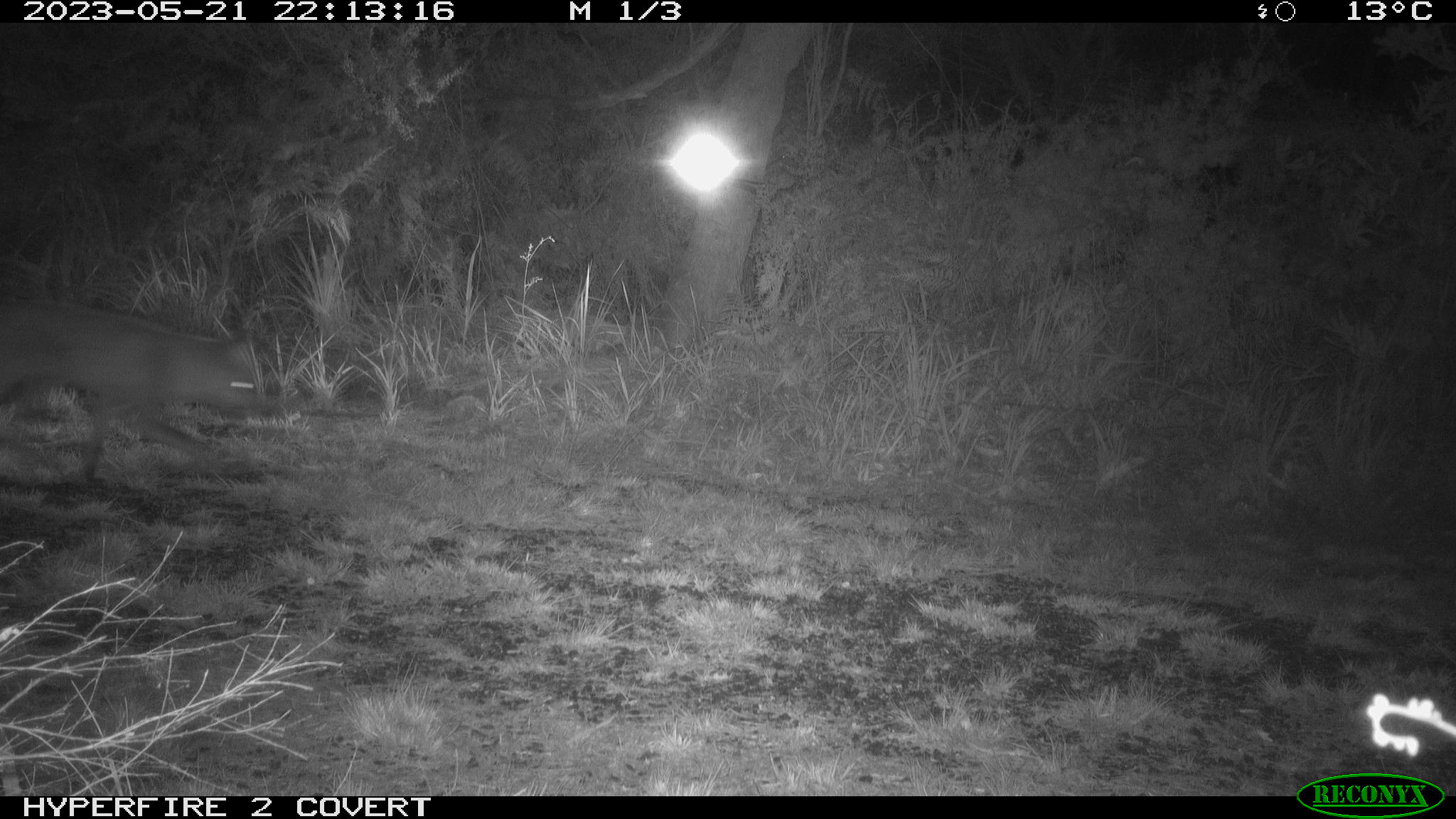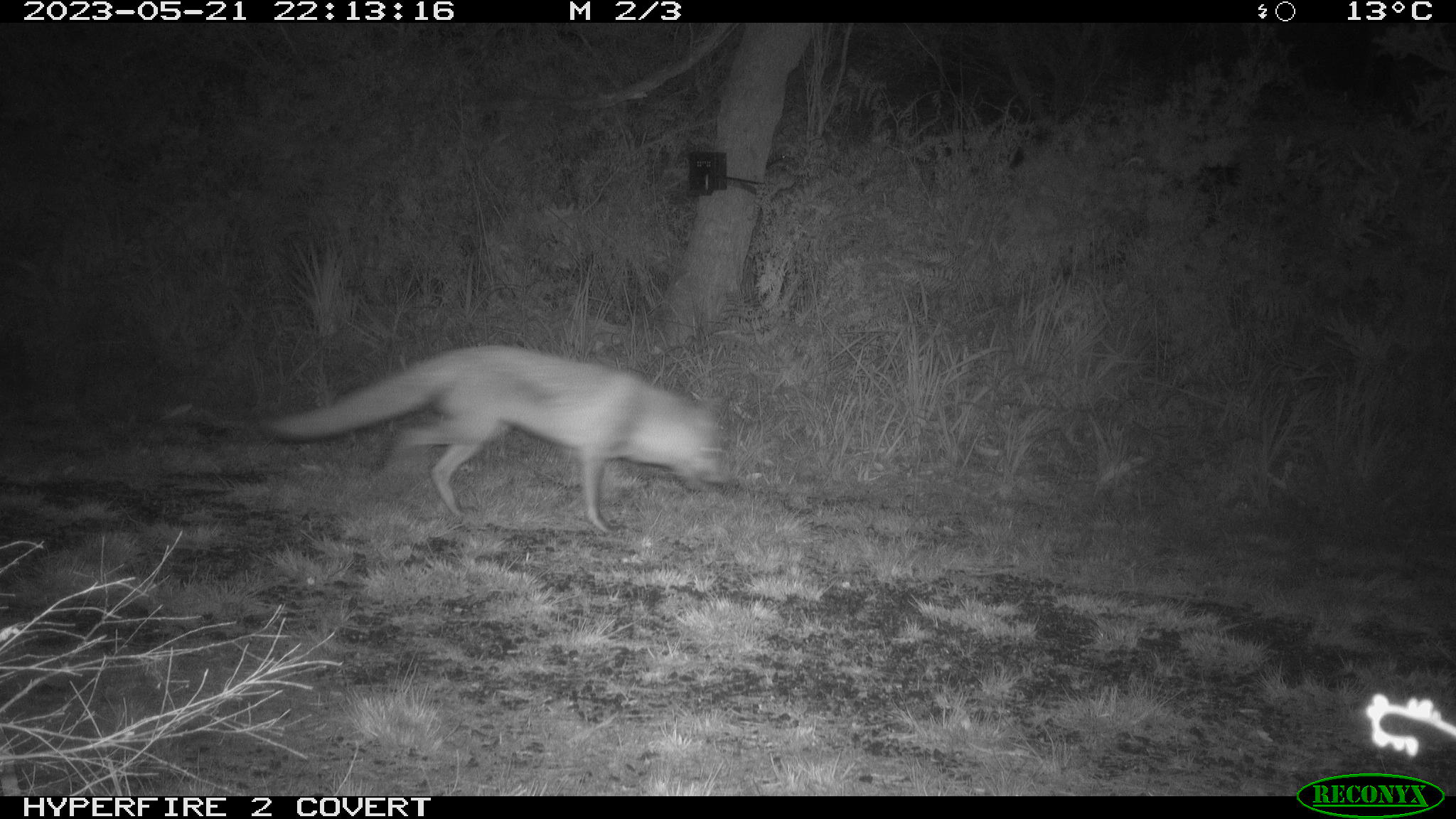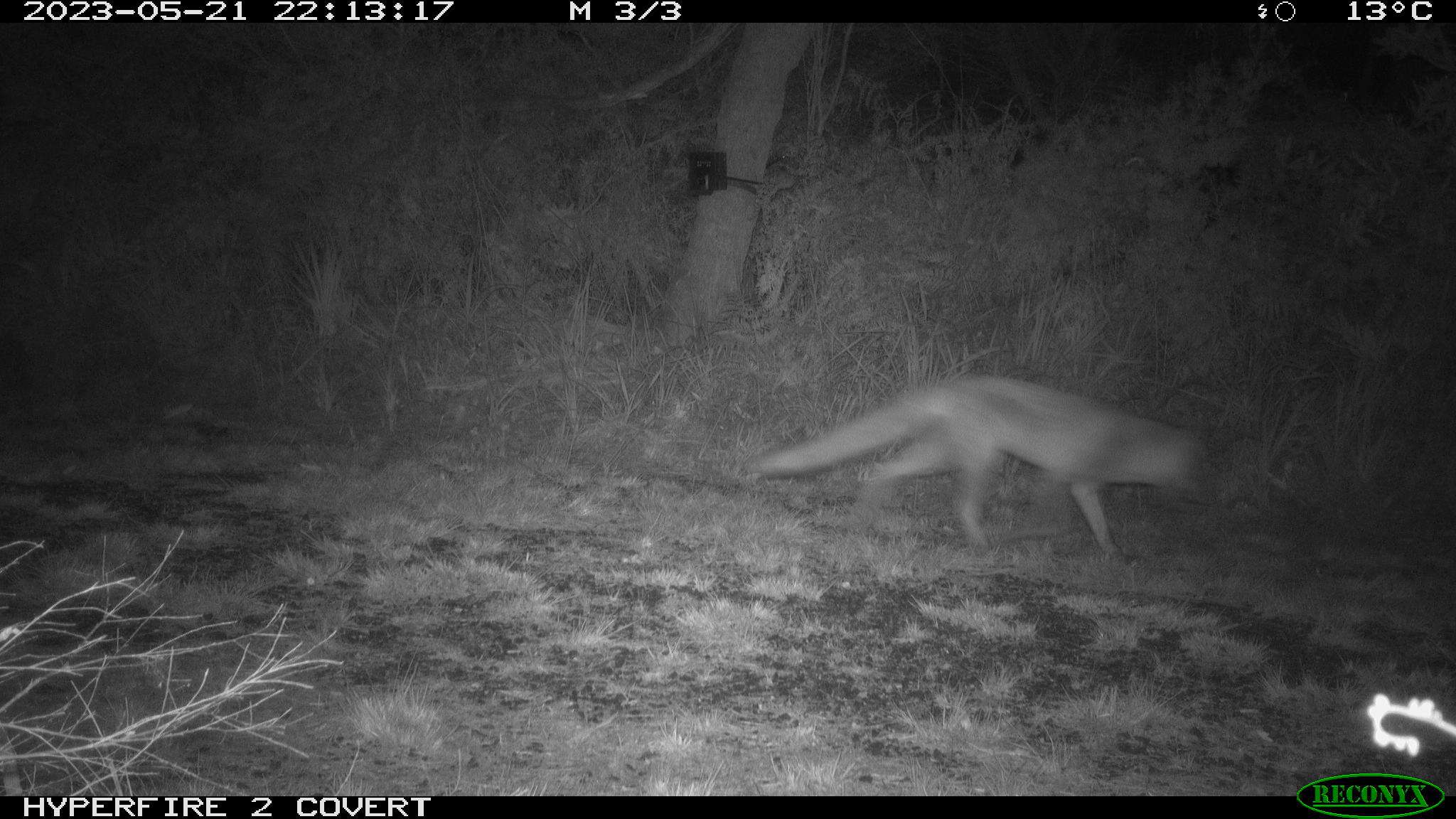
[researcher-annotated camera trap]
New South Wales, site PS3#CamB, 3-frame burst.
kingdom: Animalia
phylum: Chordata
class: Mammalia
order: Carnivora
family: Canidae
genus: Vulpes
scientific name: Vulpes vulpes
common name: red fox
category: fox